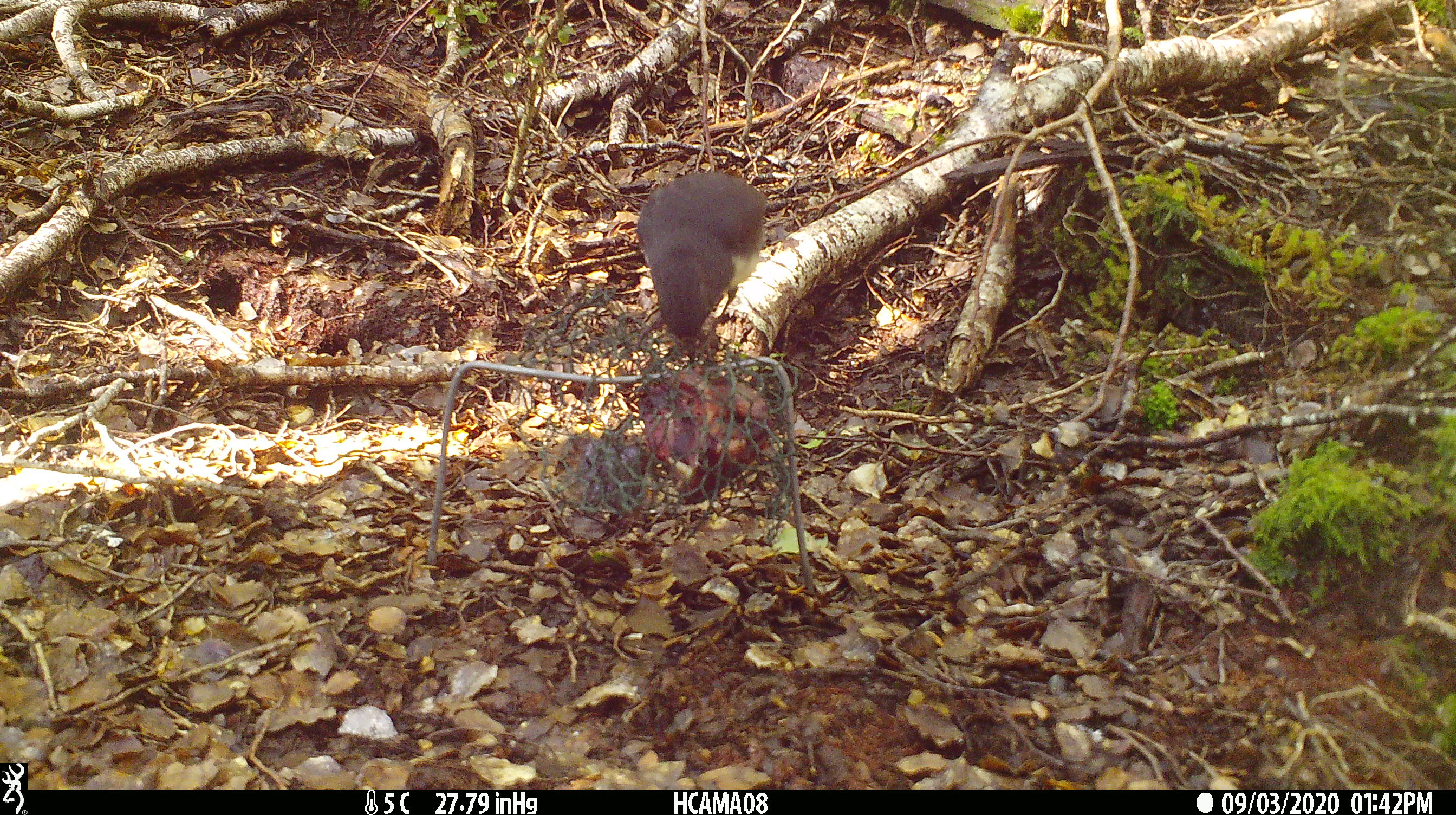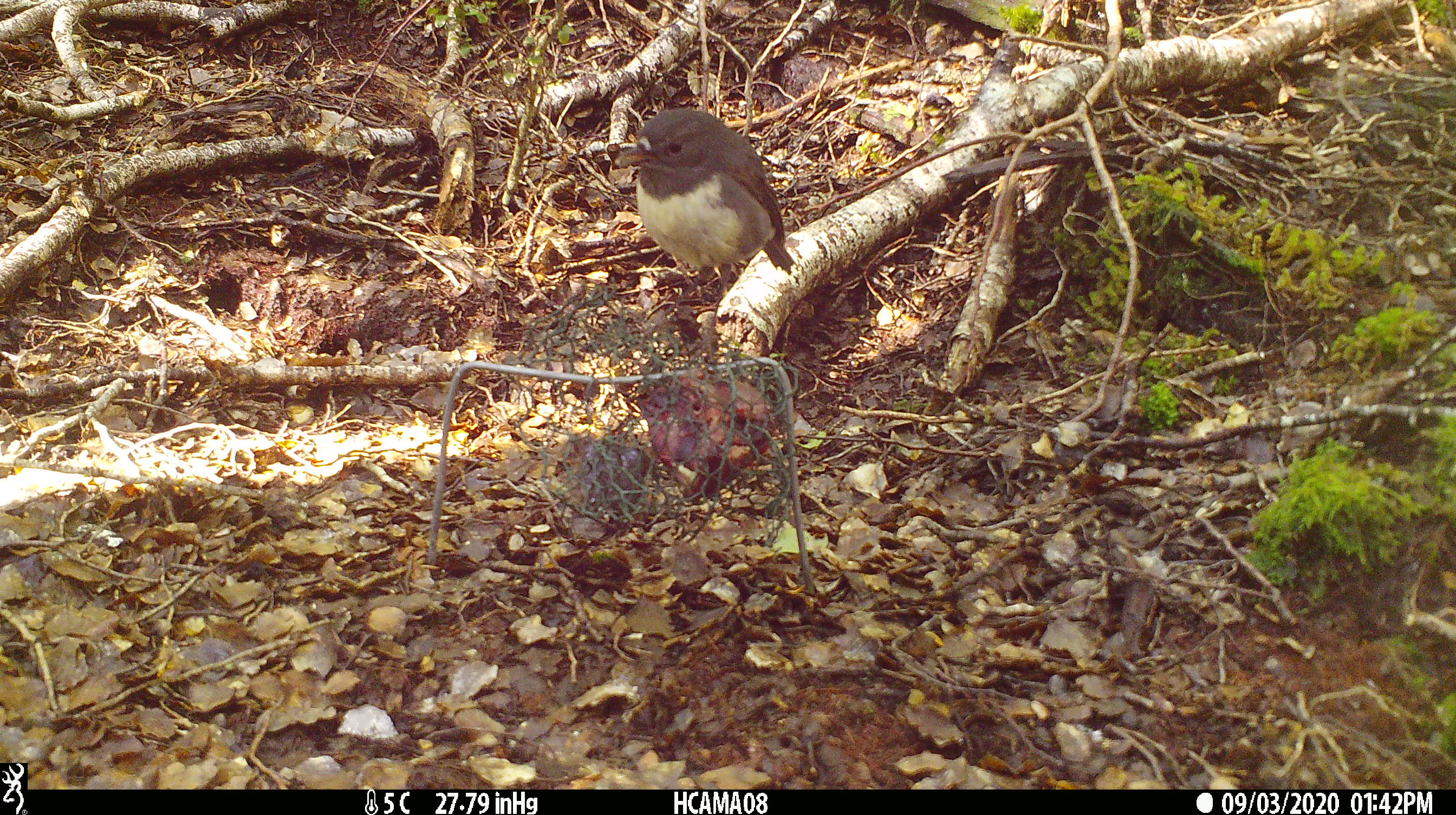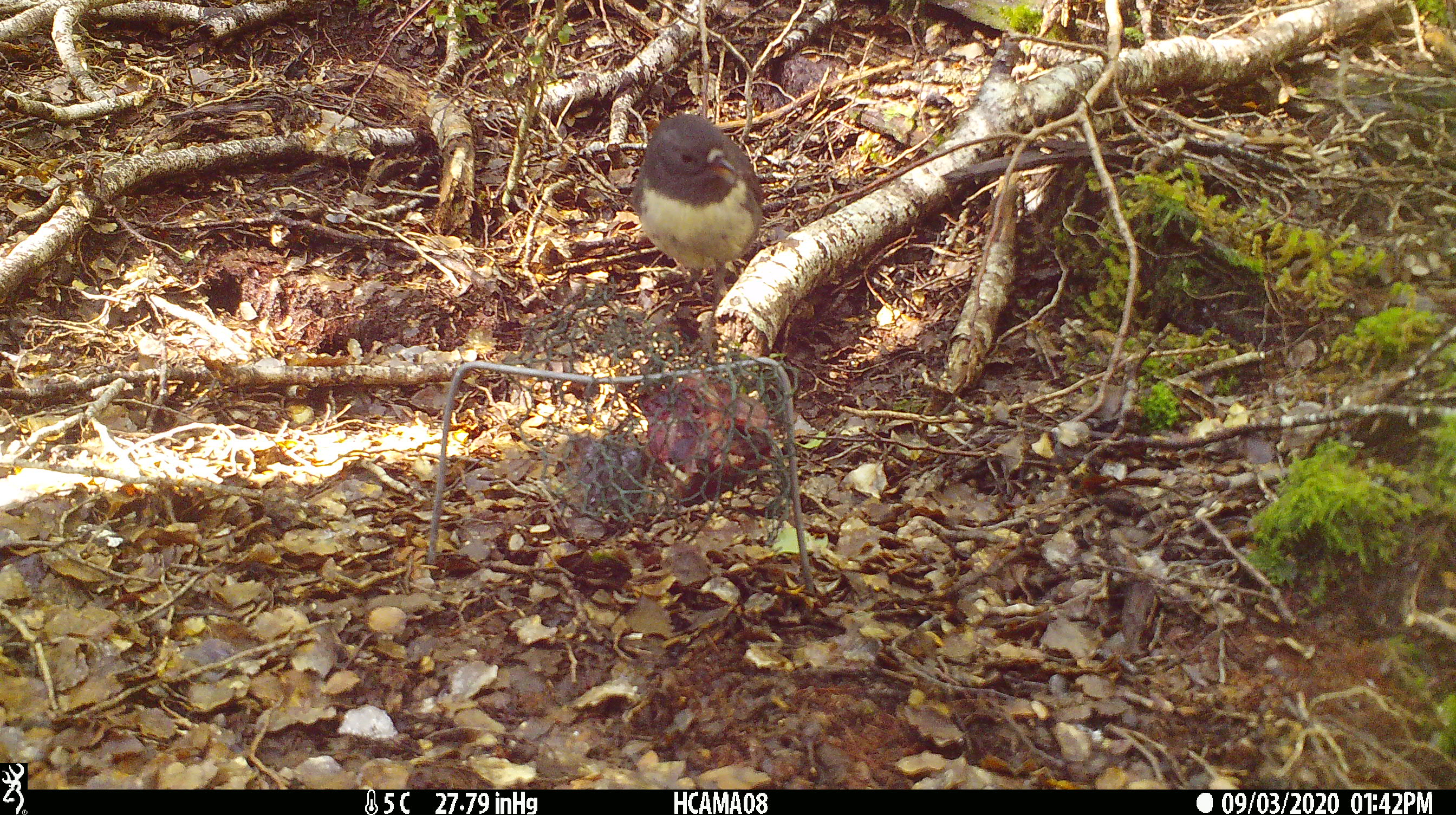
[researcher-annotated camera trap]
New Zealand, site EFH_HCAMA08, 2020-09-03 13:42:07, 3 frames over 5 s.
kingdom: Animalia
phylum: Chordata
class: Aves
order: Passeriformes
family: Petroicidae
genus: Petroica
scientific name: Petroica australis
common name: new zealand robin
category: robin